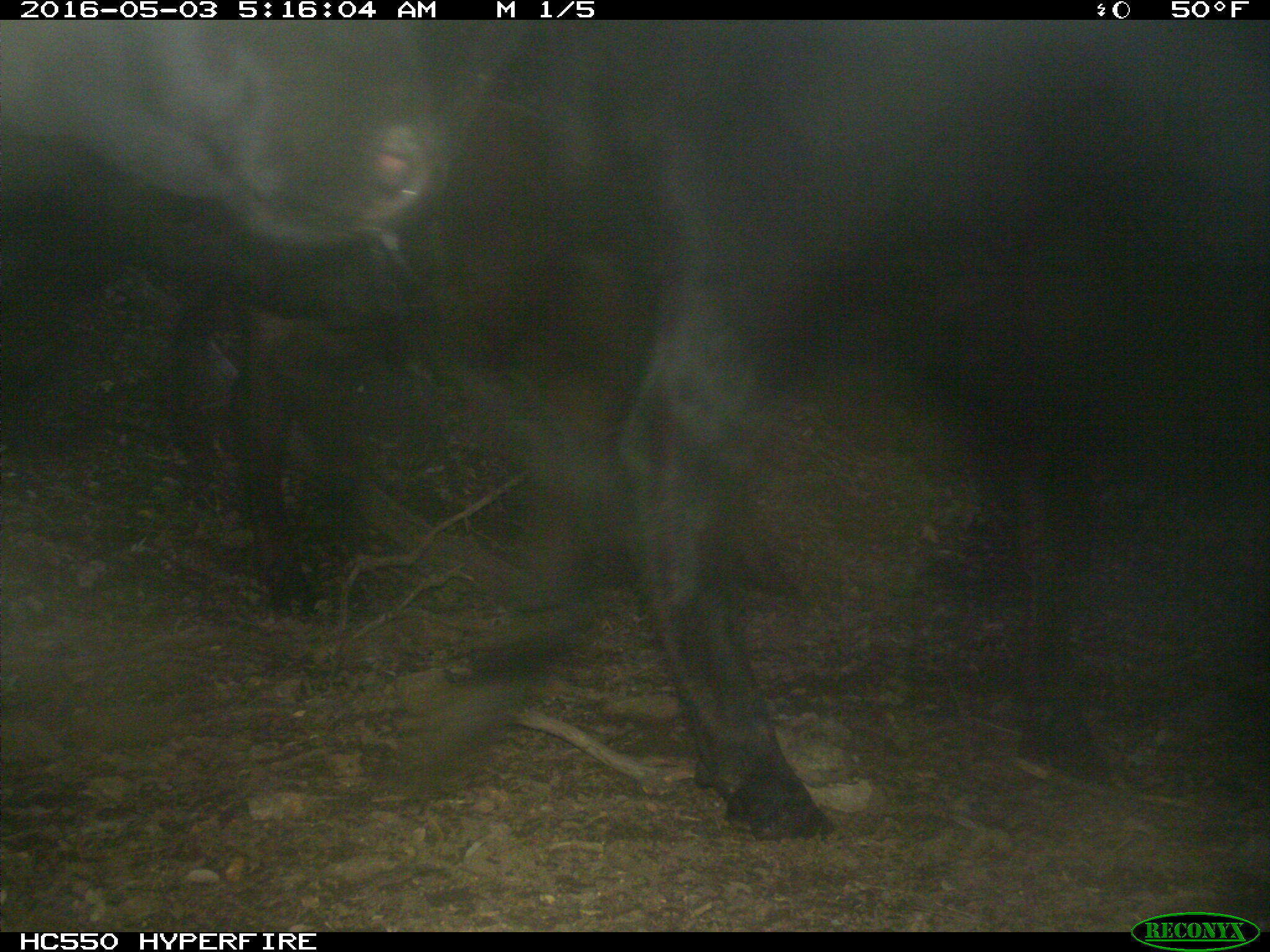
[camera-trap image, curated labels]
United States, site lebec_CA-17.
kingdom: Animalia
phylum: Chordata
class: Mammalia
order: Artiodactyla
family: Bovidae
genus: Bos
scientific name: Bos taurus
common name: domestic cow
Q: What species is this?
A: Bos taurus (domestic cow).